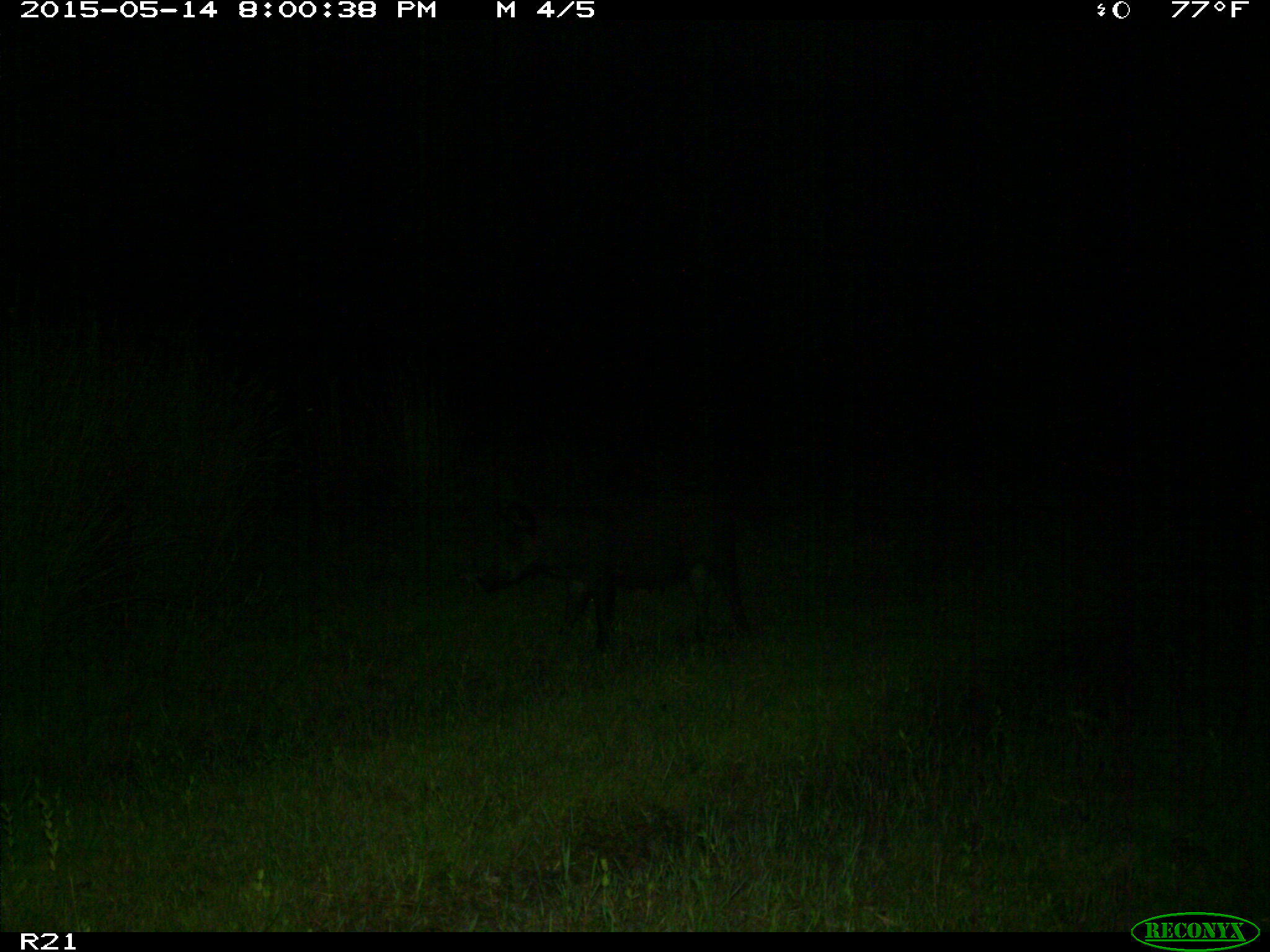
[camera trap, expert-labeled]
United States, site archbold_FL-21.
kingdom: Animalia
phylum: Chordata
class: Mammalia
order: Artiodactyla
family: Suidae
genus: Sus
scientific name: Sus scrofa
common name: wild boar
Sus scrofa (wild boar).